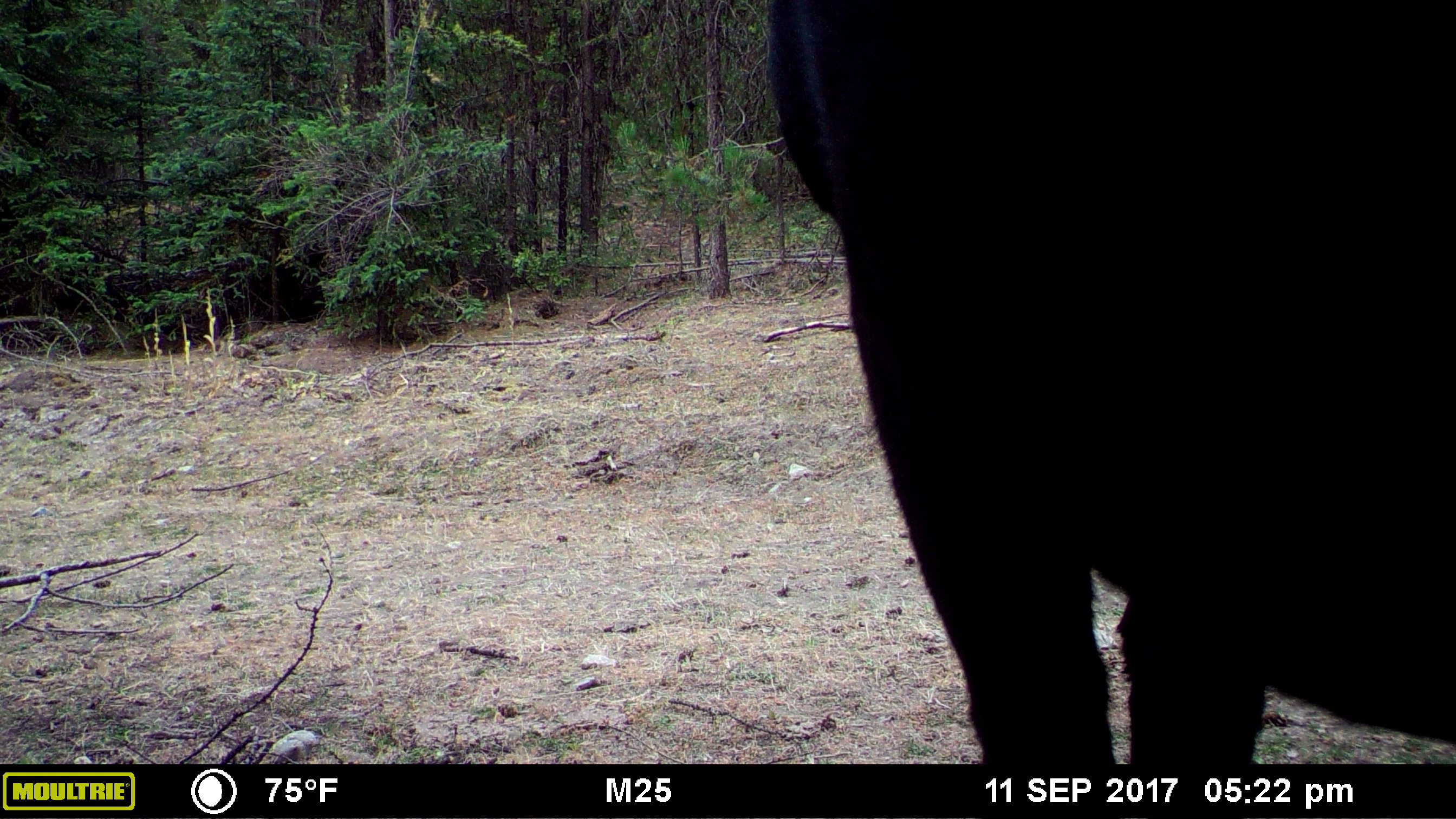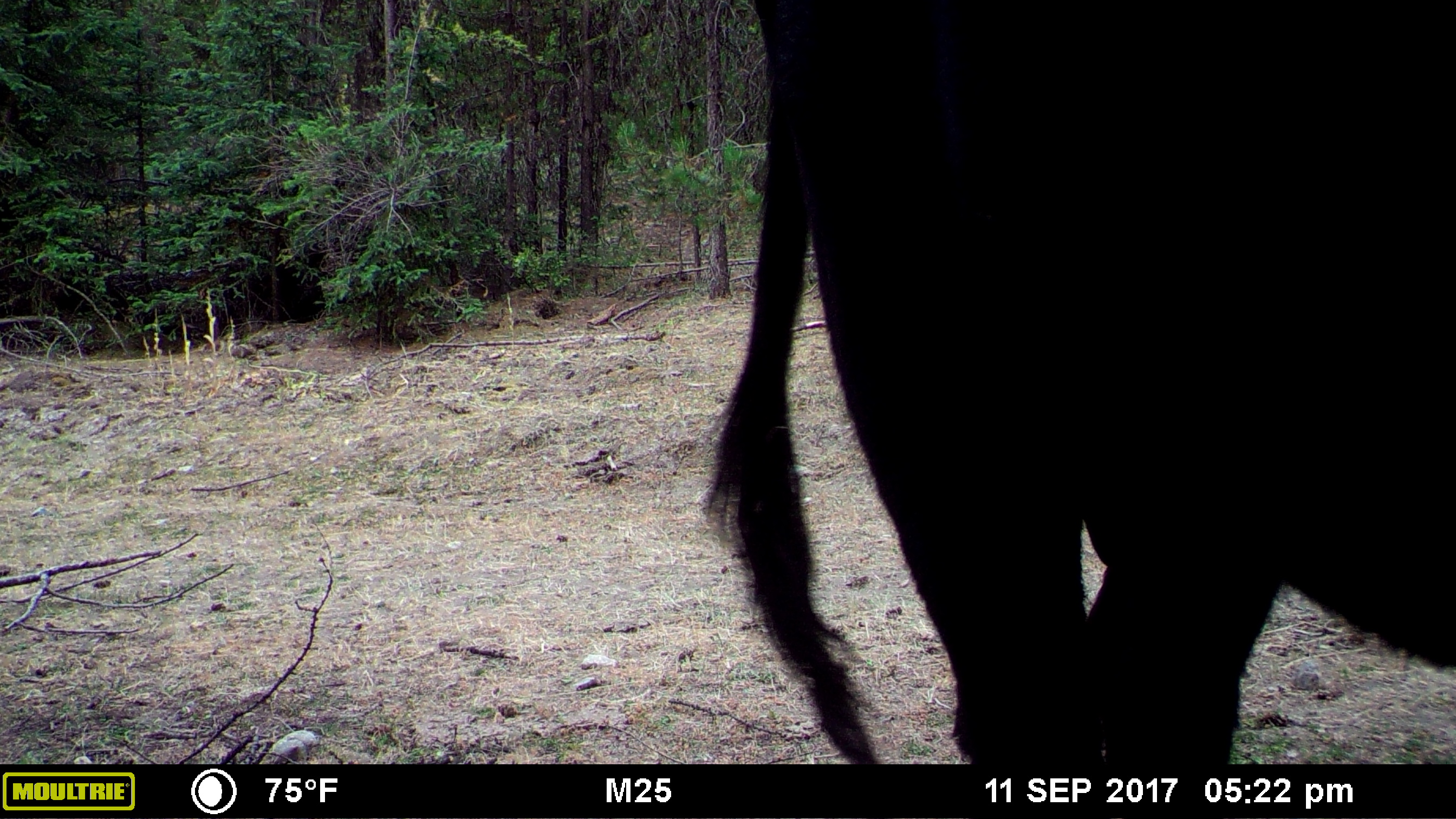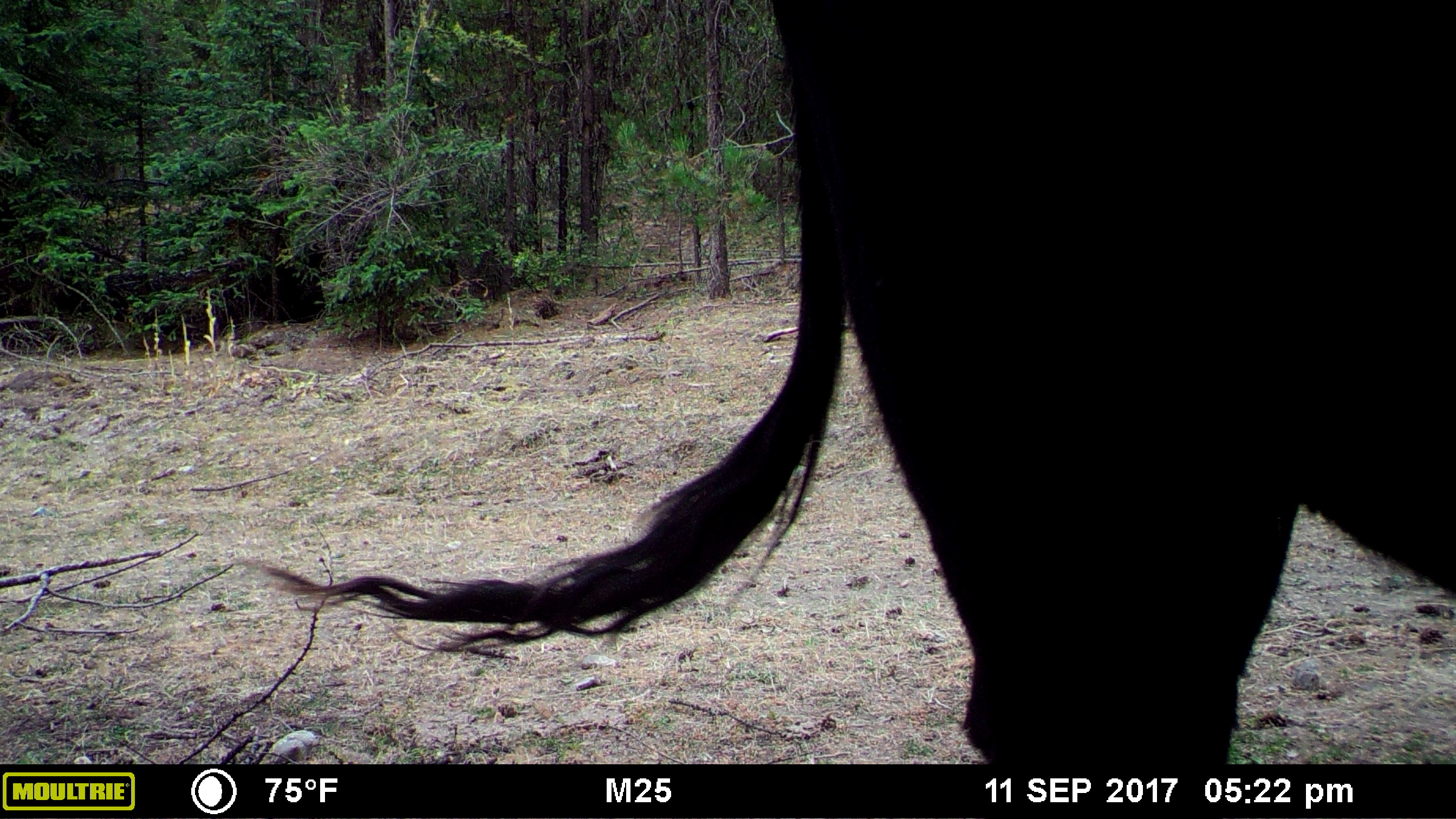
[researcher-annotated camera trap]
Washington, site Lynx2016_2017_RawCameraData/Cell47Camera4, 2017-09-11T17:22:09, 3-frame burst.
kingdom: Animalia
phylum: Chordata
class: Mammalia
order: Artiodactyla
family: Bovidae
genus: Bos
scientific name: Bos taurus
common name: domestic cattle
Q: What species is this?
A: Domestic cattle (Bos taurus).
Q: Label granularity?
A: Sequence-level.